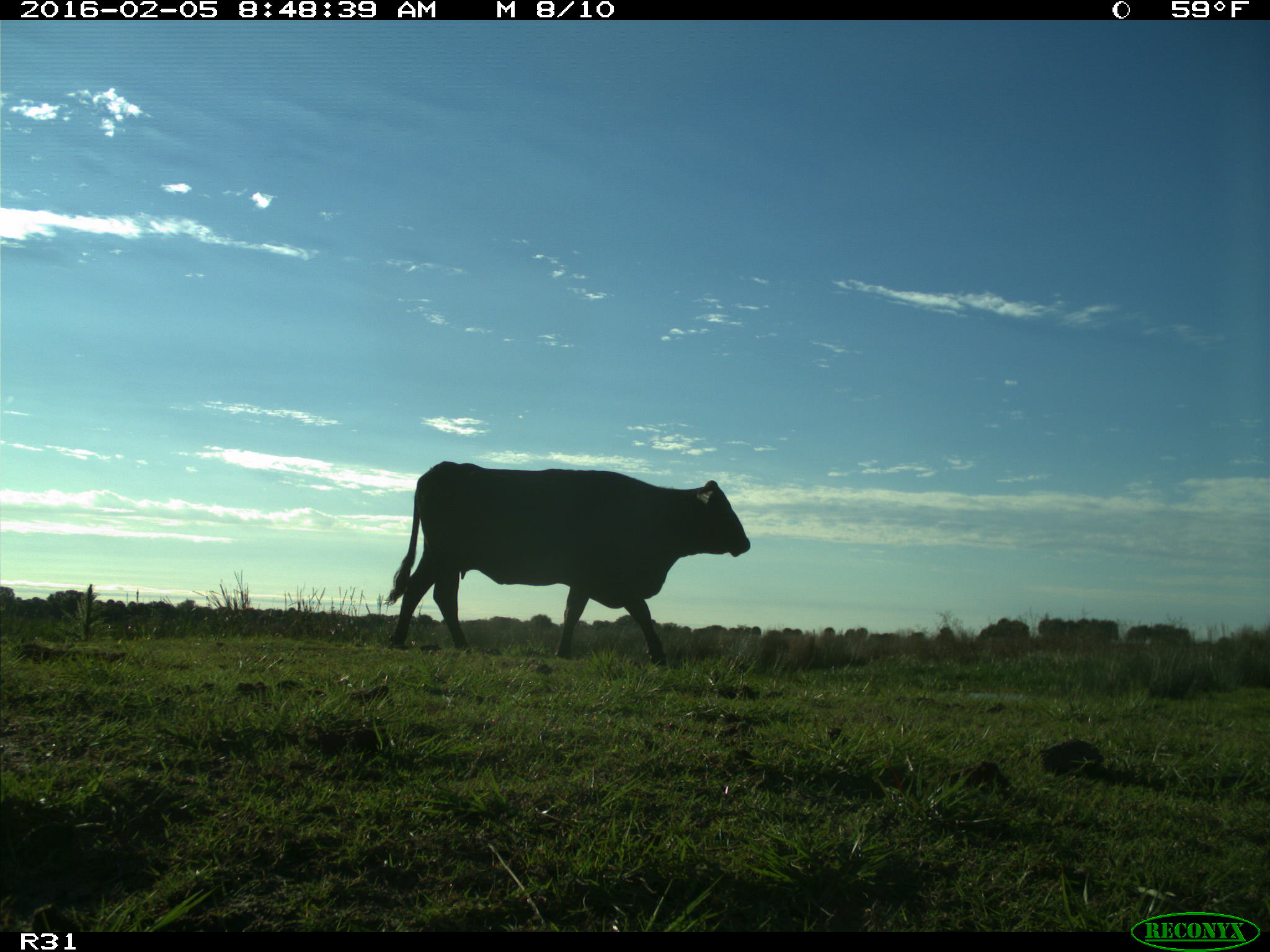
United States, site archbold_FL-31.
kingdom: Animalia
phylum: Chordata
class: Mammalia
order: Artiodactyla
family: Bovidae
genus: Bos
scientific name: Bos taurus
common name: domestic cow